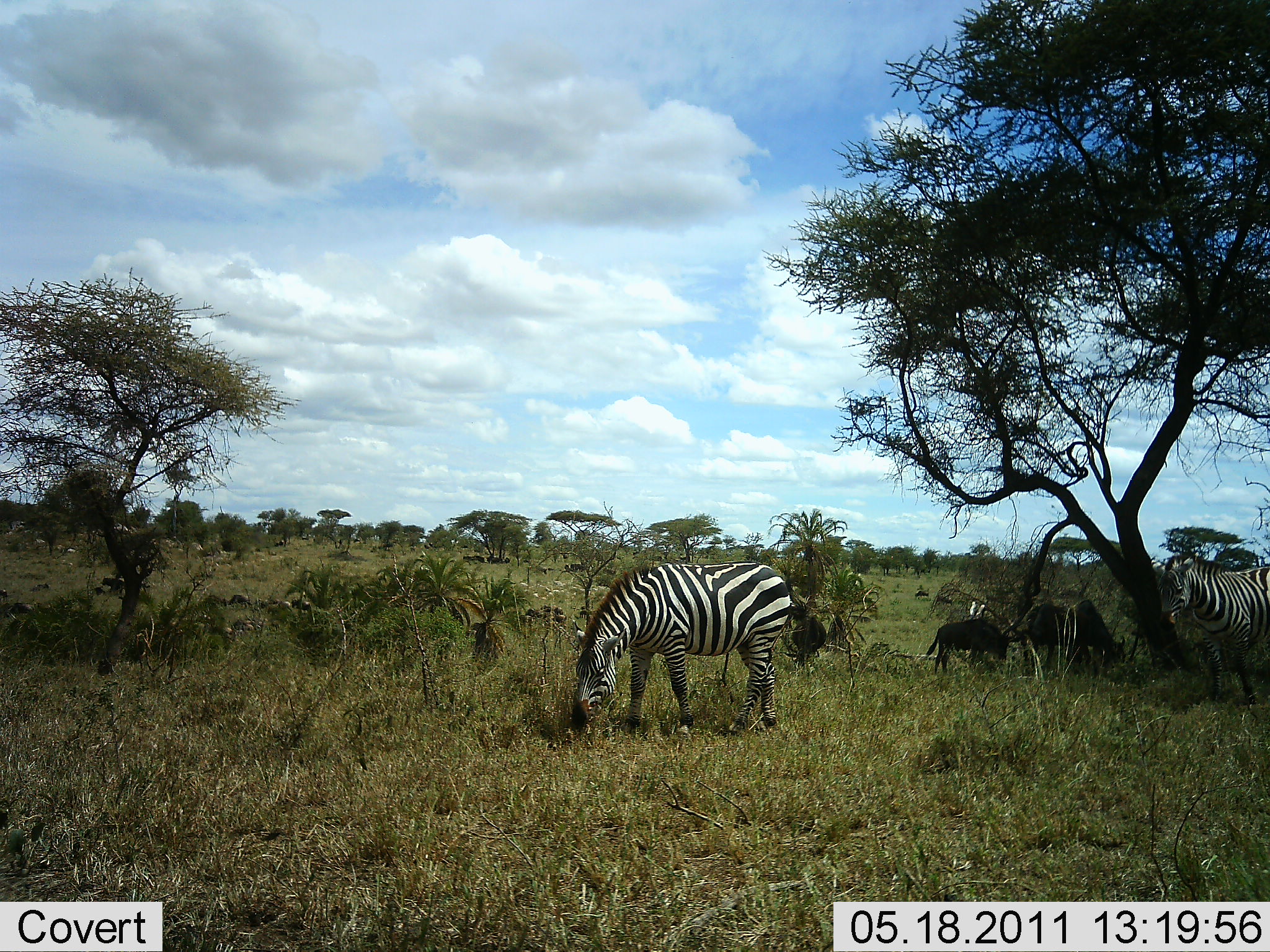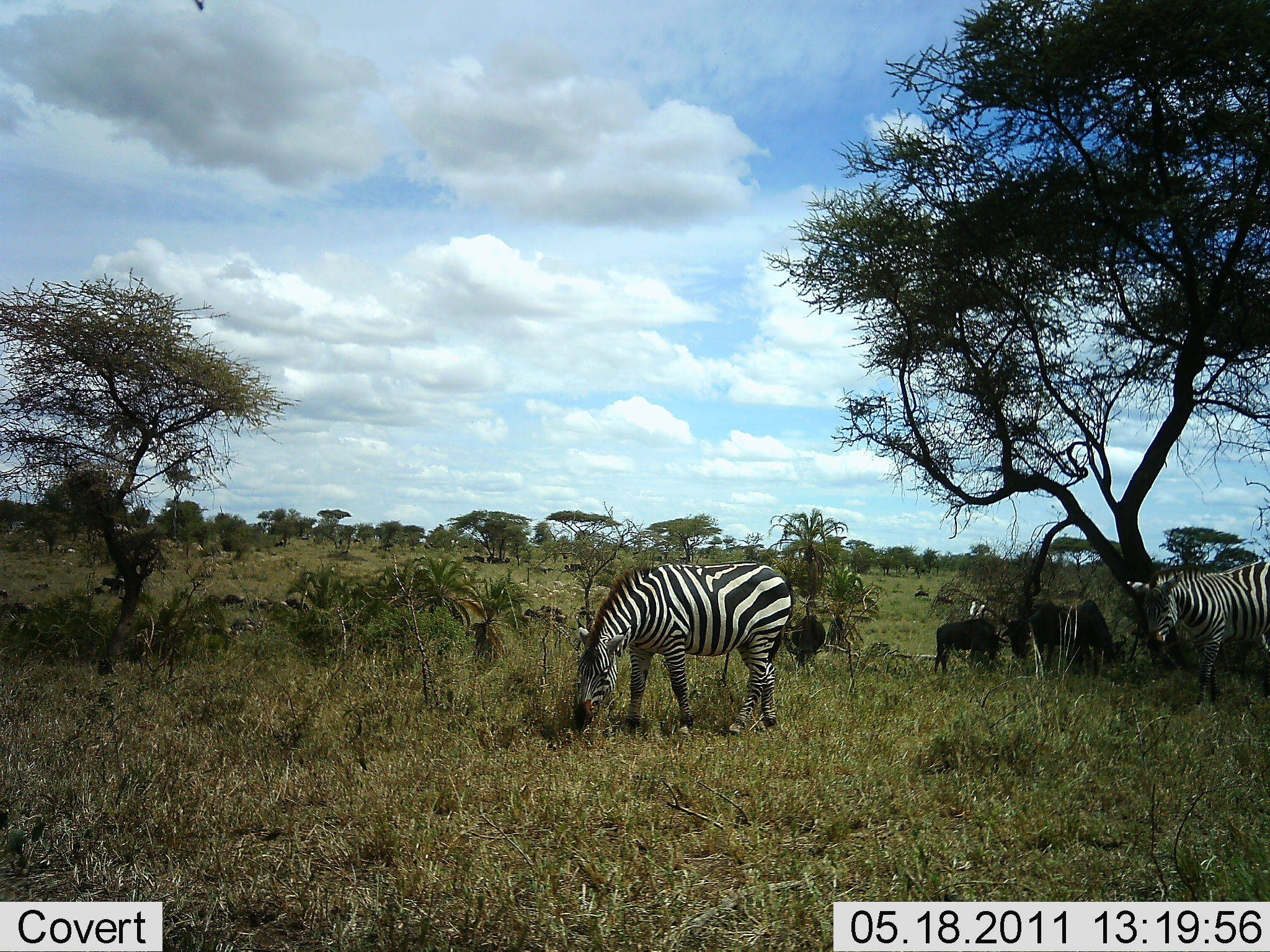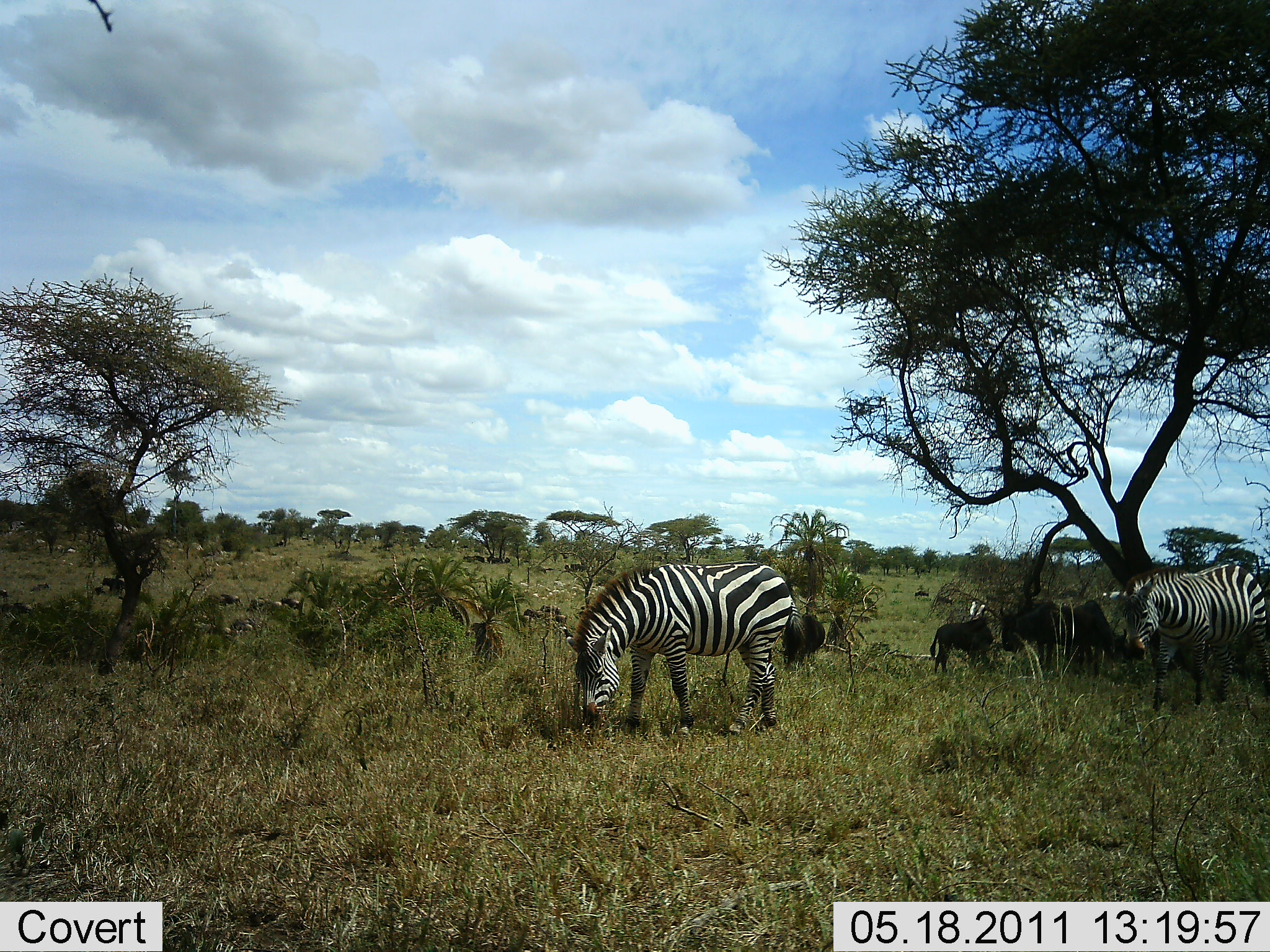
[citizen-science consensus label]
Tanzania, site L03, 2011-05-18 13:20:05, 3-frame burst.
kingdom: Animalia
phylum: Chordata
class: Mammalia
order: Artiodactyla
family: Bovidae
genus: Connochaetes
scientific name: Connochaetes taurinus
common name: blue wildebeest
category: wildebeest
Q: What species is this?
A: Wildebeest (blue wildebeest) (Connochaetes taurinus).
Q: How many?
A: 3.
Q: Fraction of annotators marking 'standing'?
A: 31%.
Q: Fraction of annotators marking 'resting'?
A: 0%.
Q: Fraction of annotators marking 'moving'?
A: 15%.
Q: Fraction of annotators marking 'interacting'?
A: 0%.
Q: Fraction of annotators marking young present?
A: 0%.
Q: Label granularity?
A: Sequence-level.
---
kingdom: Animalia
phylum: Chordata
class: Mammalia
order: Perissodactyla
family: Equidae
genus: Equus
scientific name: Equus quagga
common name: plains zebra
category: zebra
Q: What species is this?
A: Zebra (plains zebra) (Equus quagga).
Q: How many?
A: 2.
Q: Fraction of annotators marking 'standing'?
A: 47%.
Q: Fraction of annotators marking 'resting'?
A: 0%.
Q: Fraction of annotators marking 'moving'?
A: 26%.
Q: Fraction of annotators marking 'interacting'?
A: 0%.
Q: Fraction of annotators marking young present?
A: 0%.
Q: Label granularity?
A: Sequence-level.